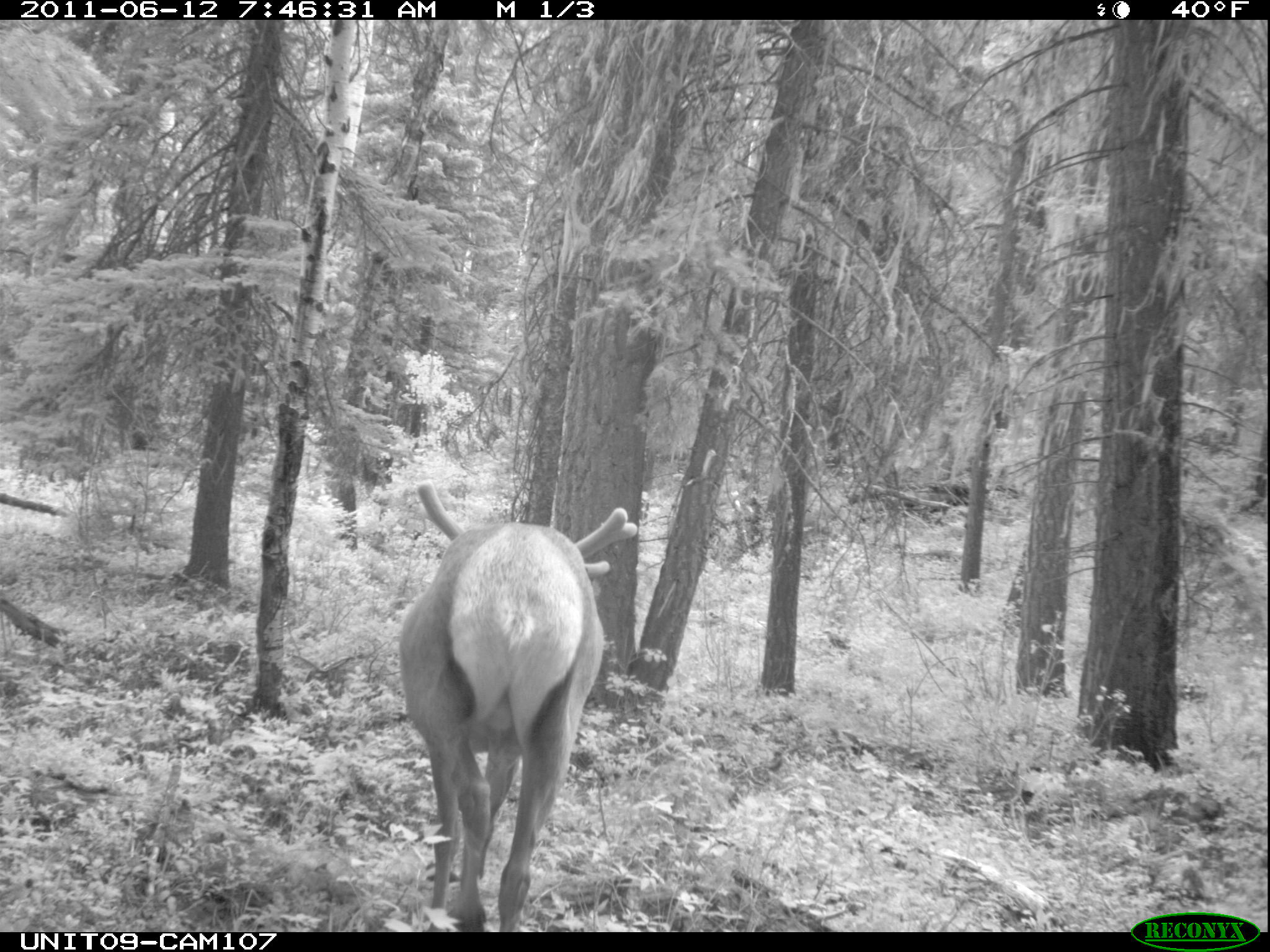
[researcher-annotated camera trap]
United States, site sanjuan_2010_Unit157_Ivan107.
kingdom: Animalia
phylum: Chordata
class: Mammalia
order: Artiodactyla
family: Cervidae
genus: Cervus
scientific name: Cervus elaphus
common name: red deer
Cervus elaphus (red deer).